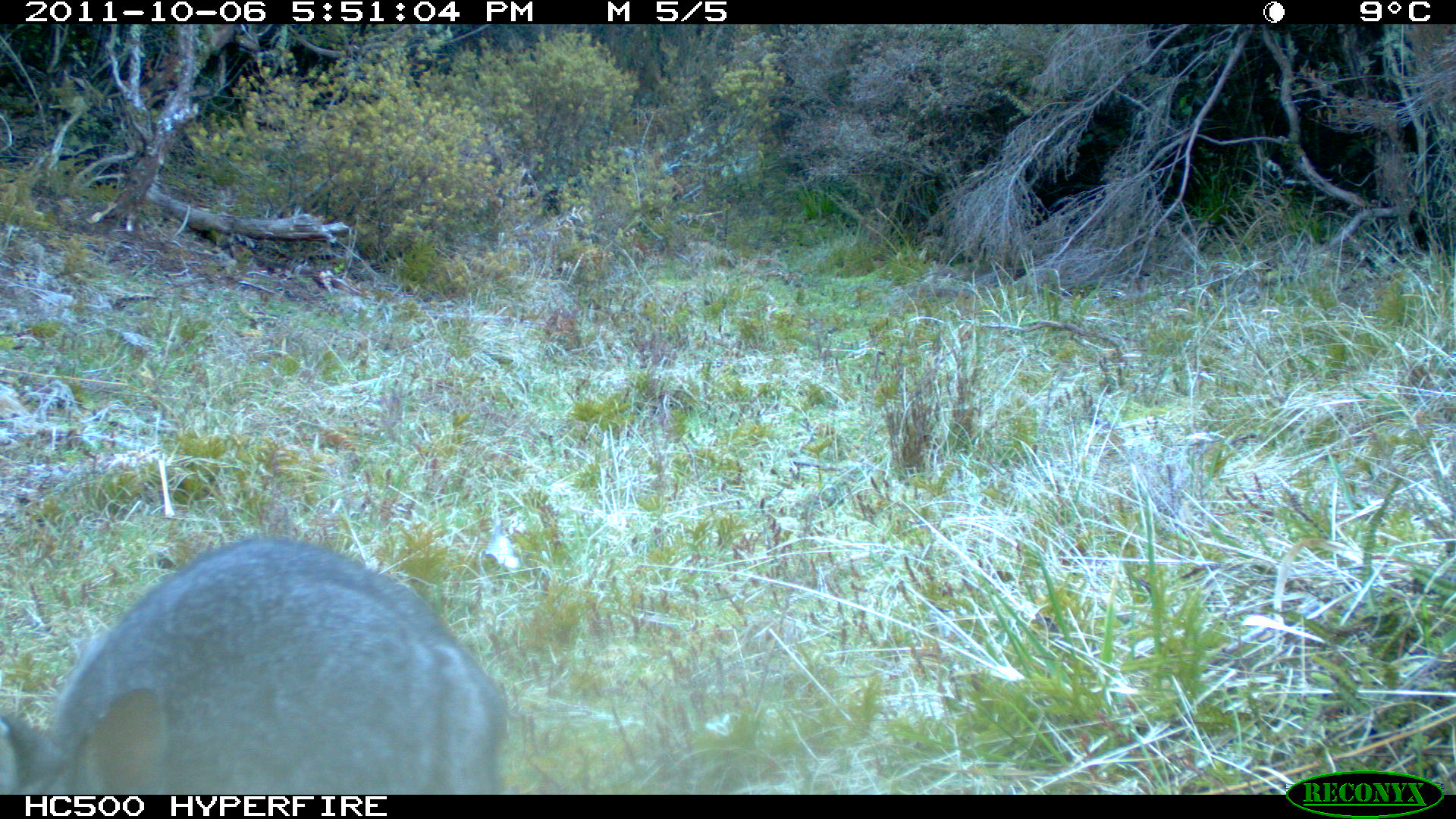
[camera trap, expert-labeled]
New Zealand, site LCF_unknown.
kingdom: Animalia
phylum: Chordata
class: Mammalia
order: Diprotodontia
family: Macropodidae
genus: Notamacropus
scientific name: Notamacropus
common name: wallaby